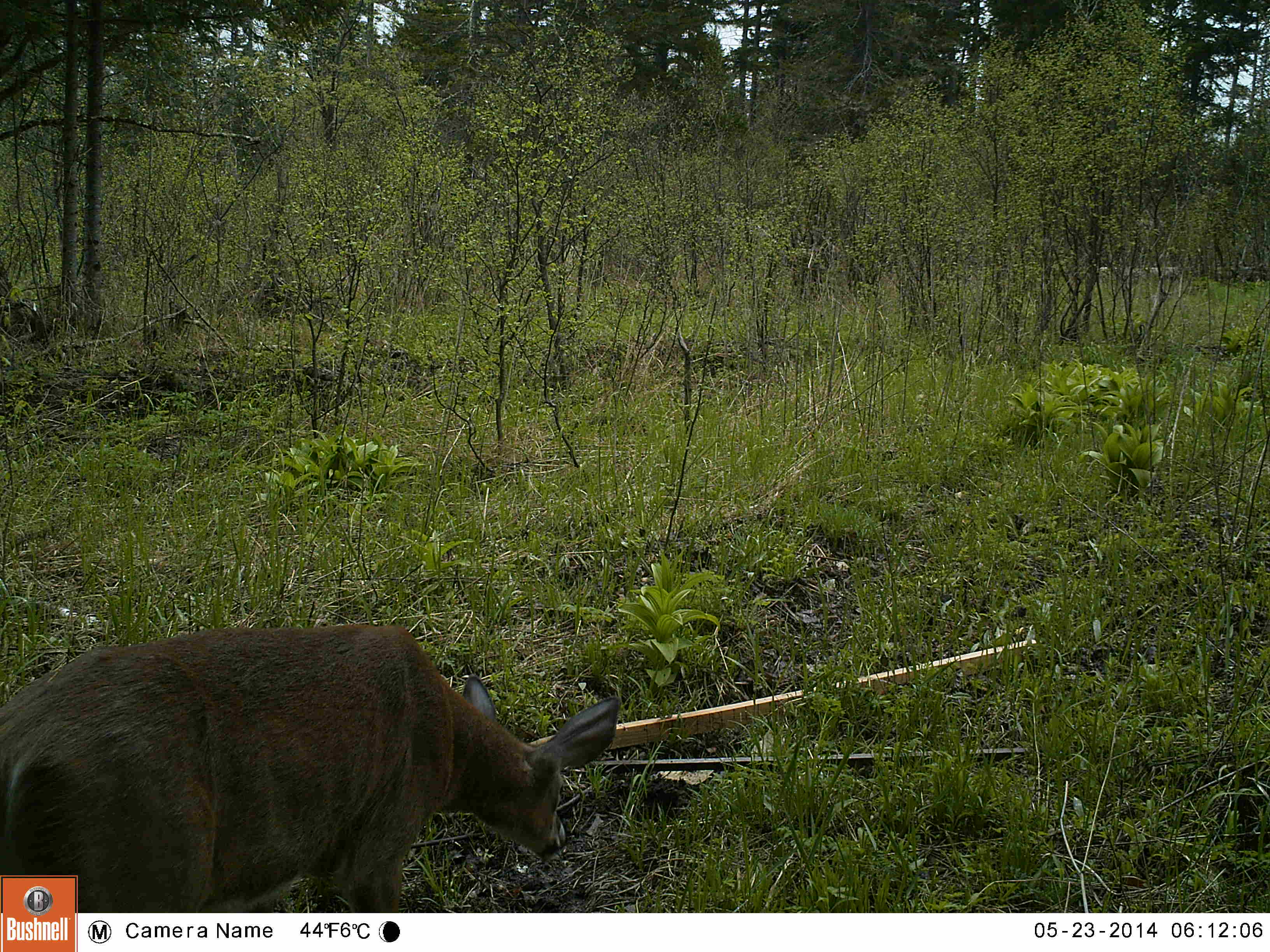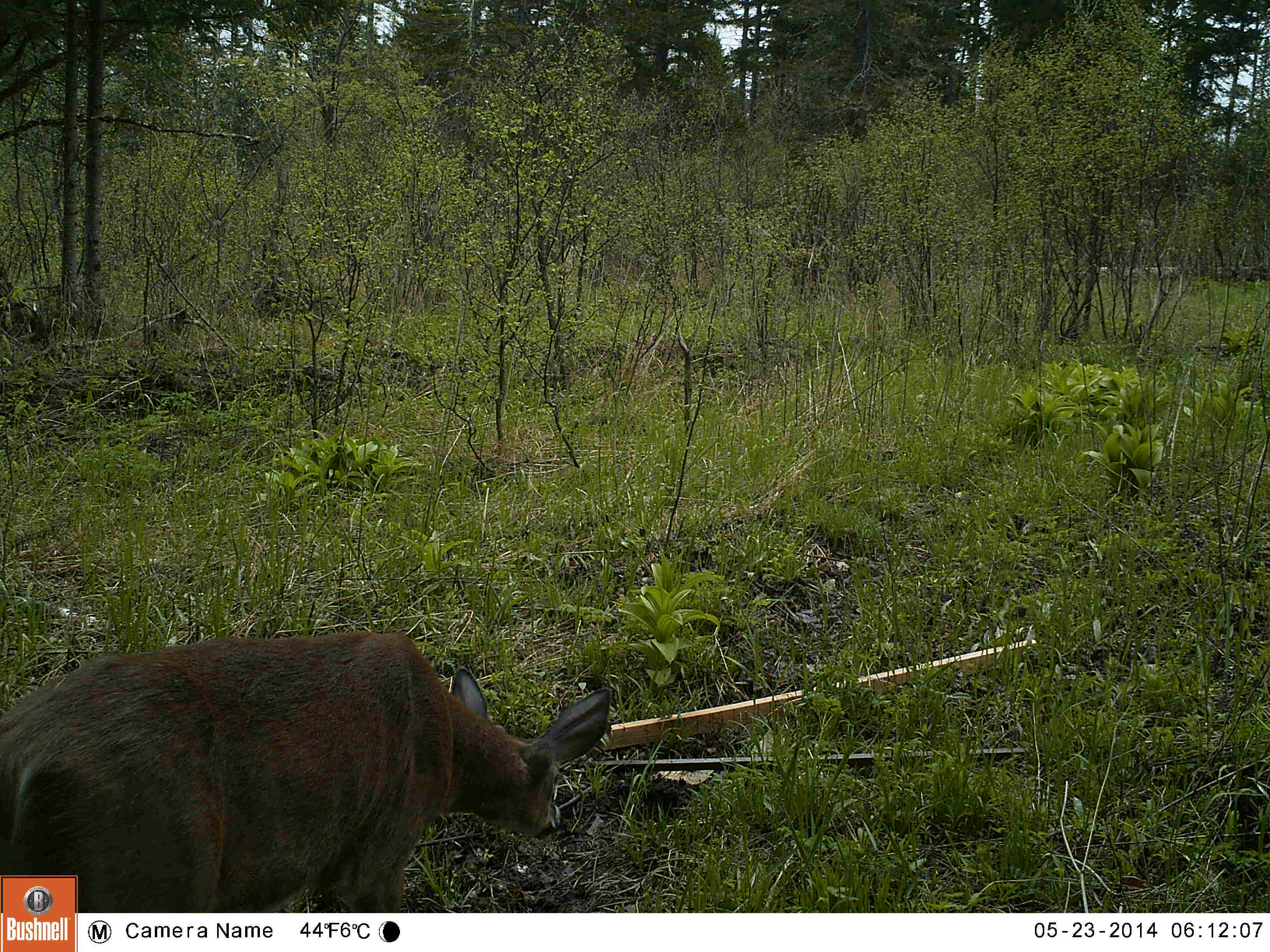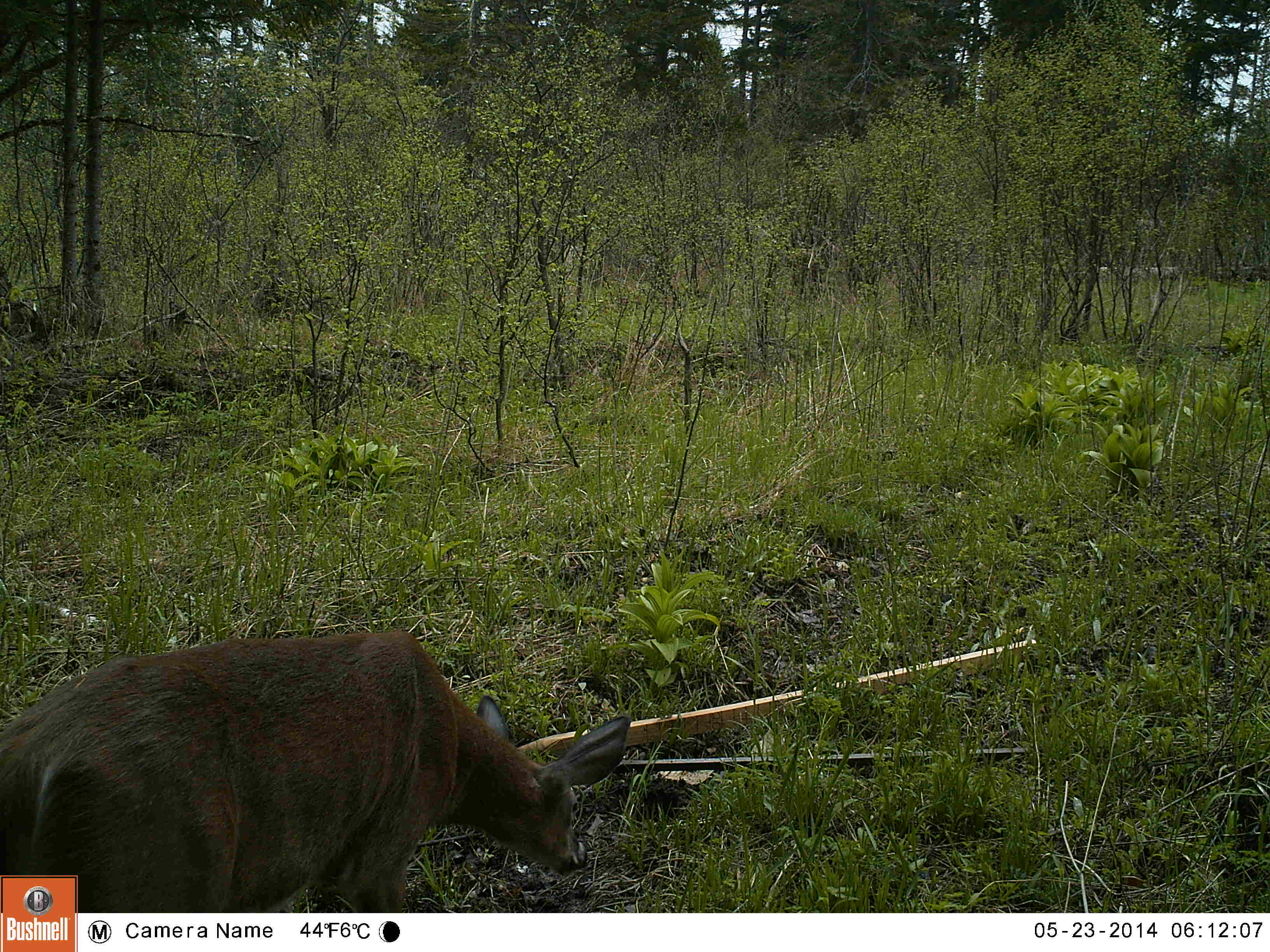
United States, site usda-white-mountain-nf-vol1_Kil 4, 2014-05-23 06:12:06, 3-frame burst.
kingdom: Animalia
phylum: Chordata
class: Mammalia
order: Artiodactyla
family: Cervidae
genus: Odocoileus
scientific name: Odocoileus virginianus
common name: white-tailed deer